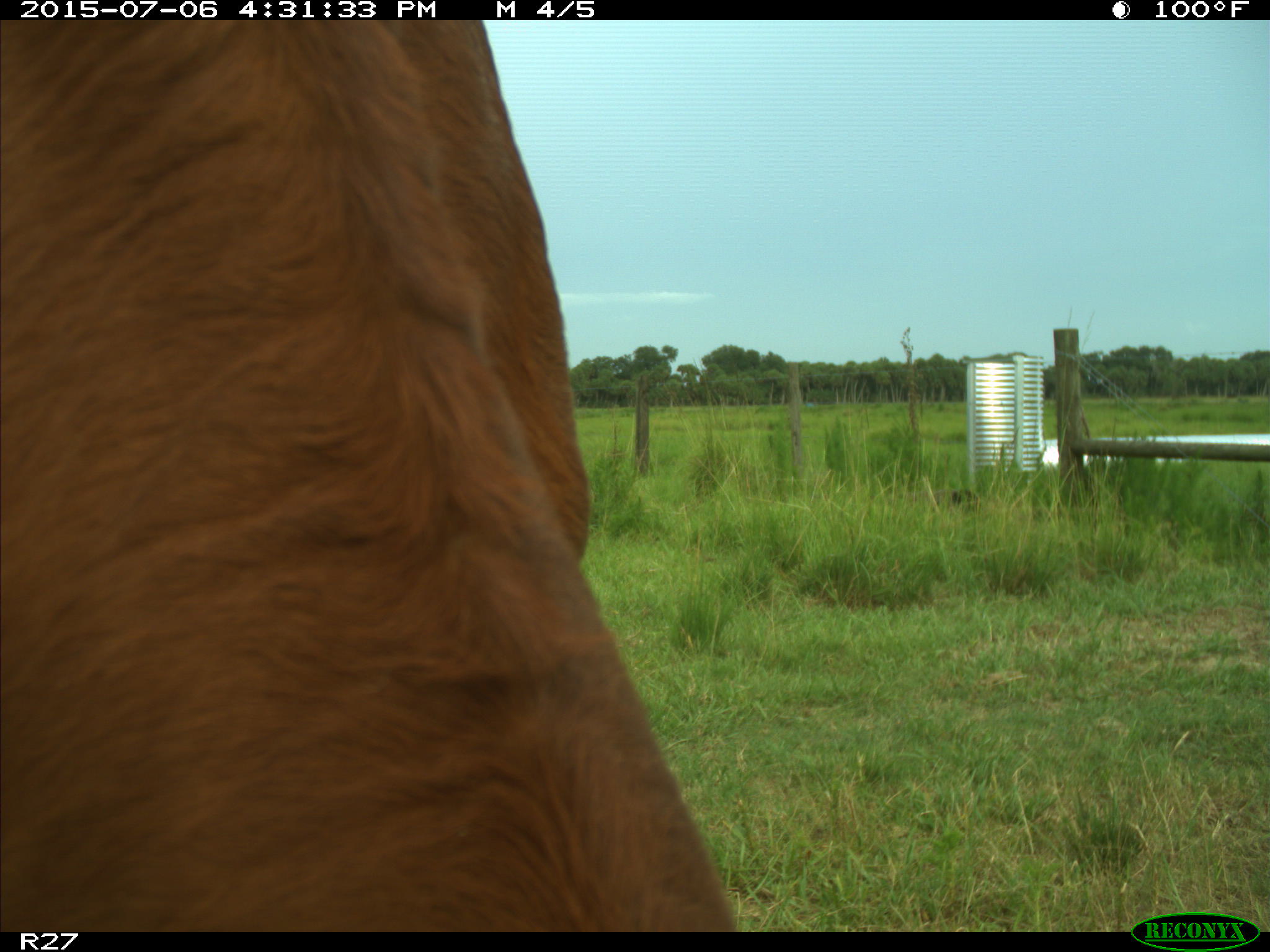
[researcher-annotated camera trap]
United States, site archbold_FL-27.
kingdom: Animalia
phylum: Chordata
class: Mammalia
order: Artiodactyla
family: Bovidae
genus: Bos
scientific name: Bos taurus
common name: domestic cow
Bos taurus (domestic cow).